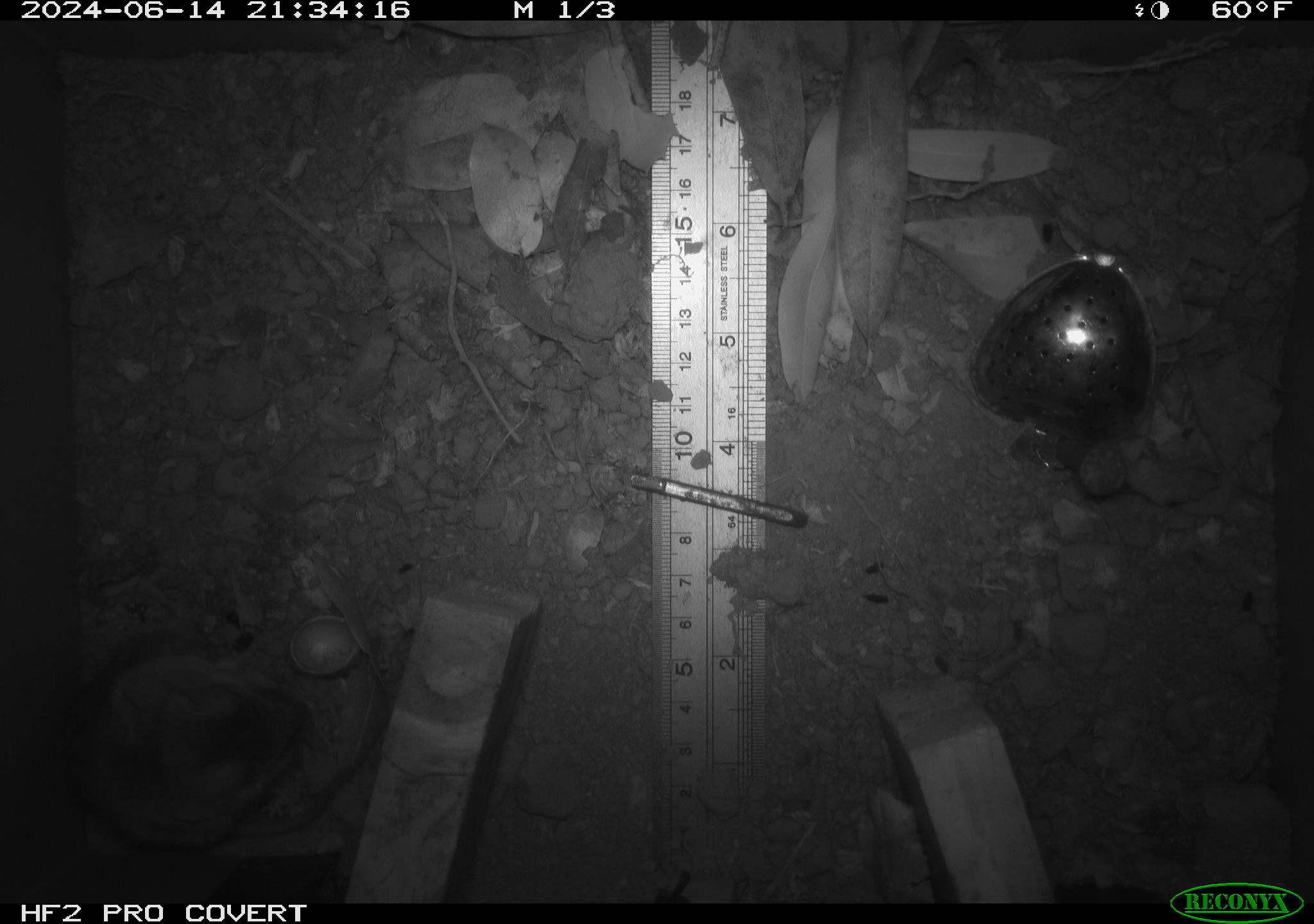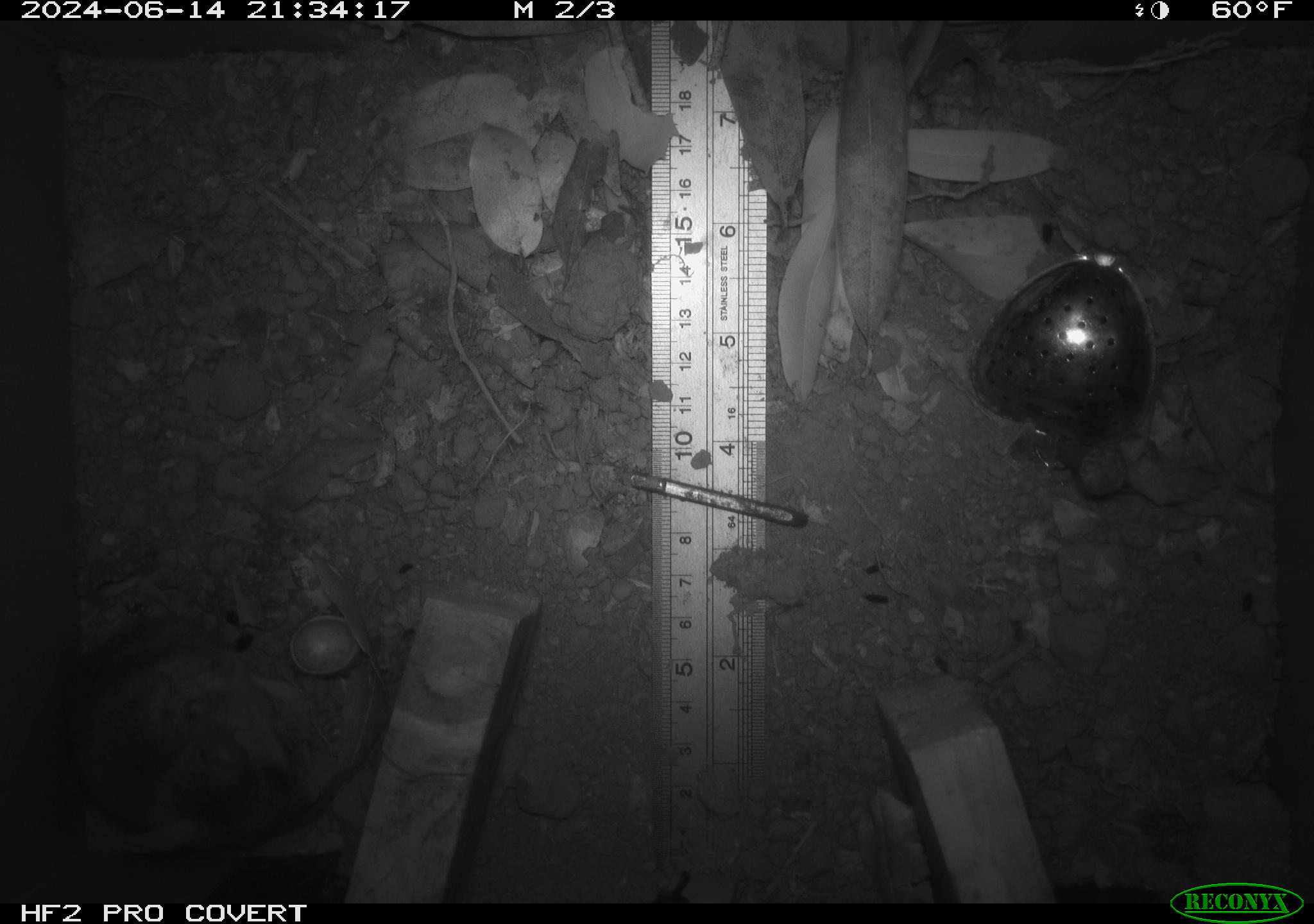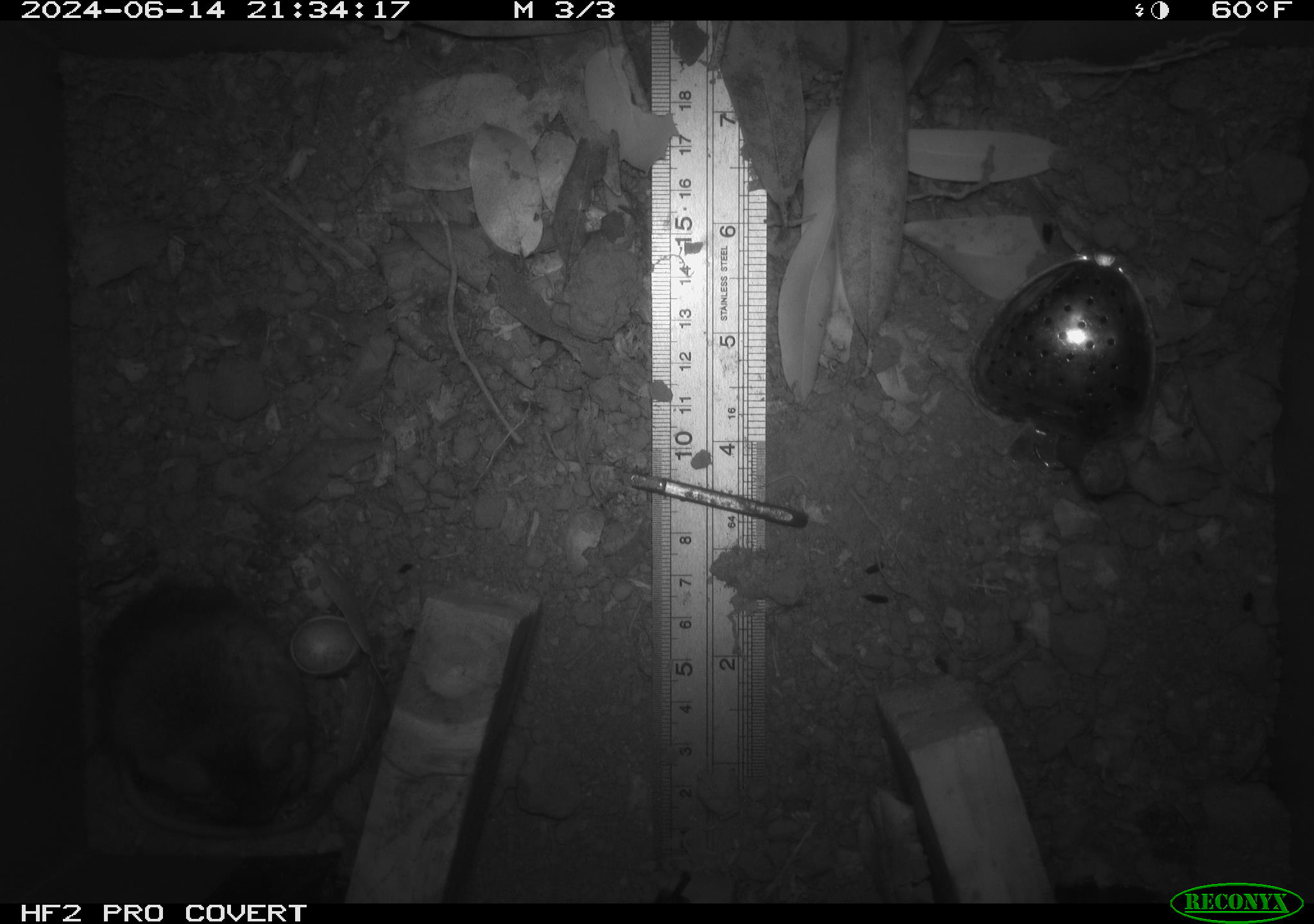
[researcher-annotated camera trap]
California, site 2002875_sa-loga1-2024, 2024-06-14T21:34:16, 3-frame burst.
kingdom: Animalia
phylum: Chordata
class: Mammalia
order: Rodentia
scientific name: Rodentia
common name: mouse species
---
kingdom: Animalia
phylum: Chordata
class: Mammalia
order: Rodentia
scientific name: Rodentia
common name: rodent